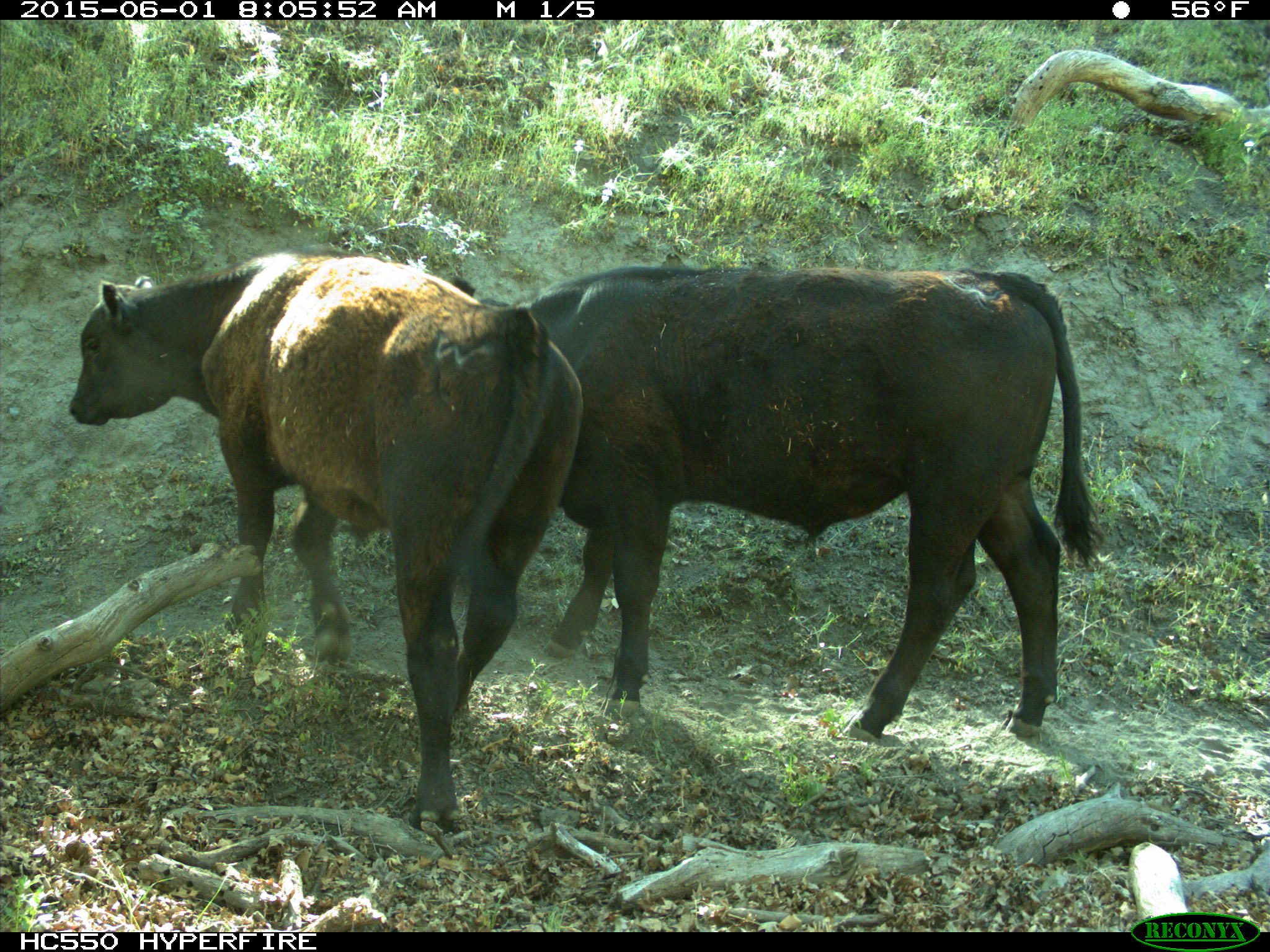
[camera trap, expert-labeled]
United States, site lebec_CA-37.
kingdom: Animalia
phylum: Chordata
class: Mammalia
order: Artiodactyla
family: Bovidae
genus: Bos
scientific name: Bos taurus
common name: domestic cow